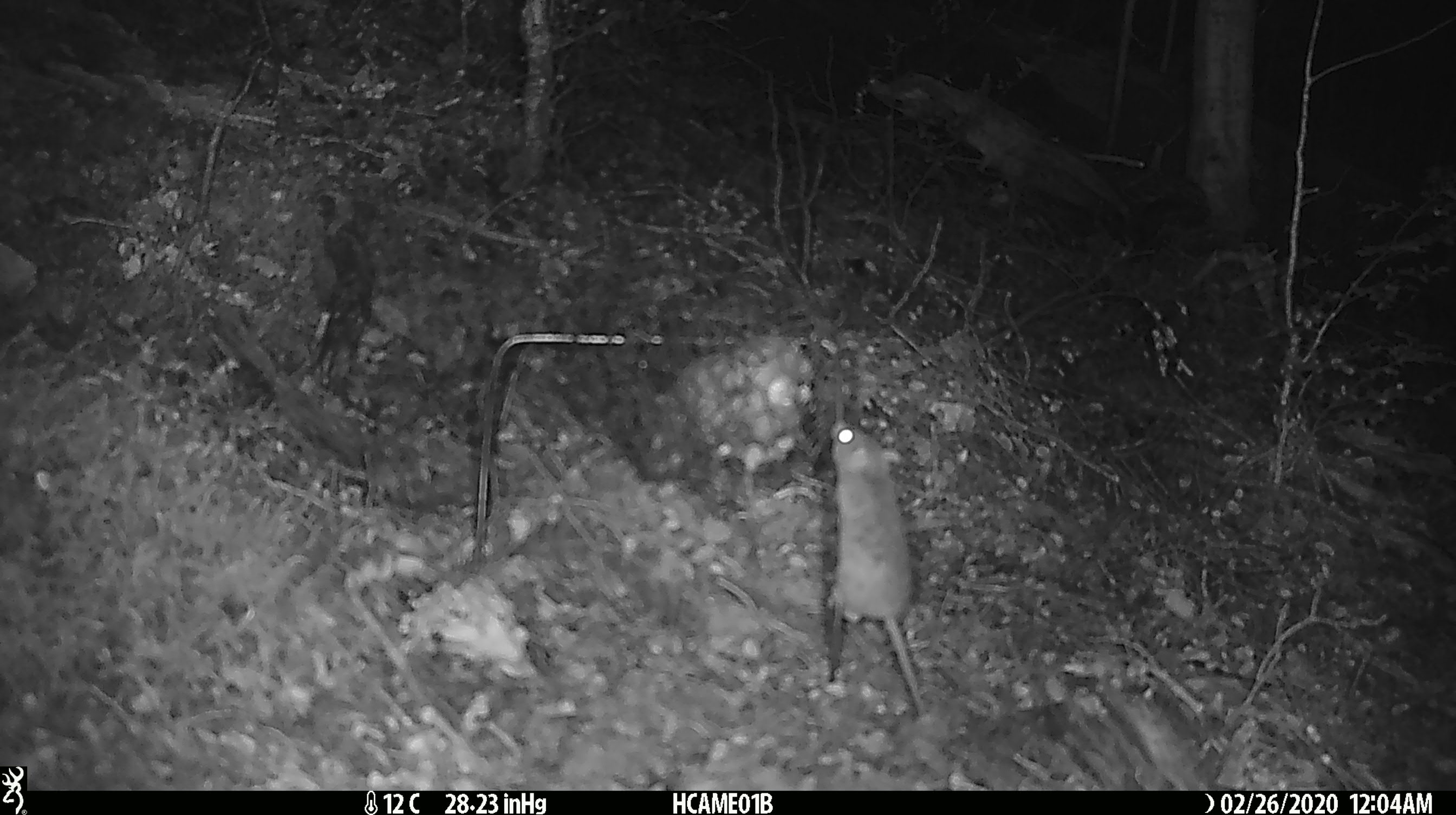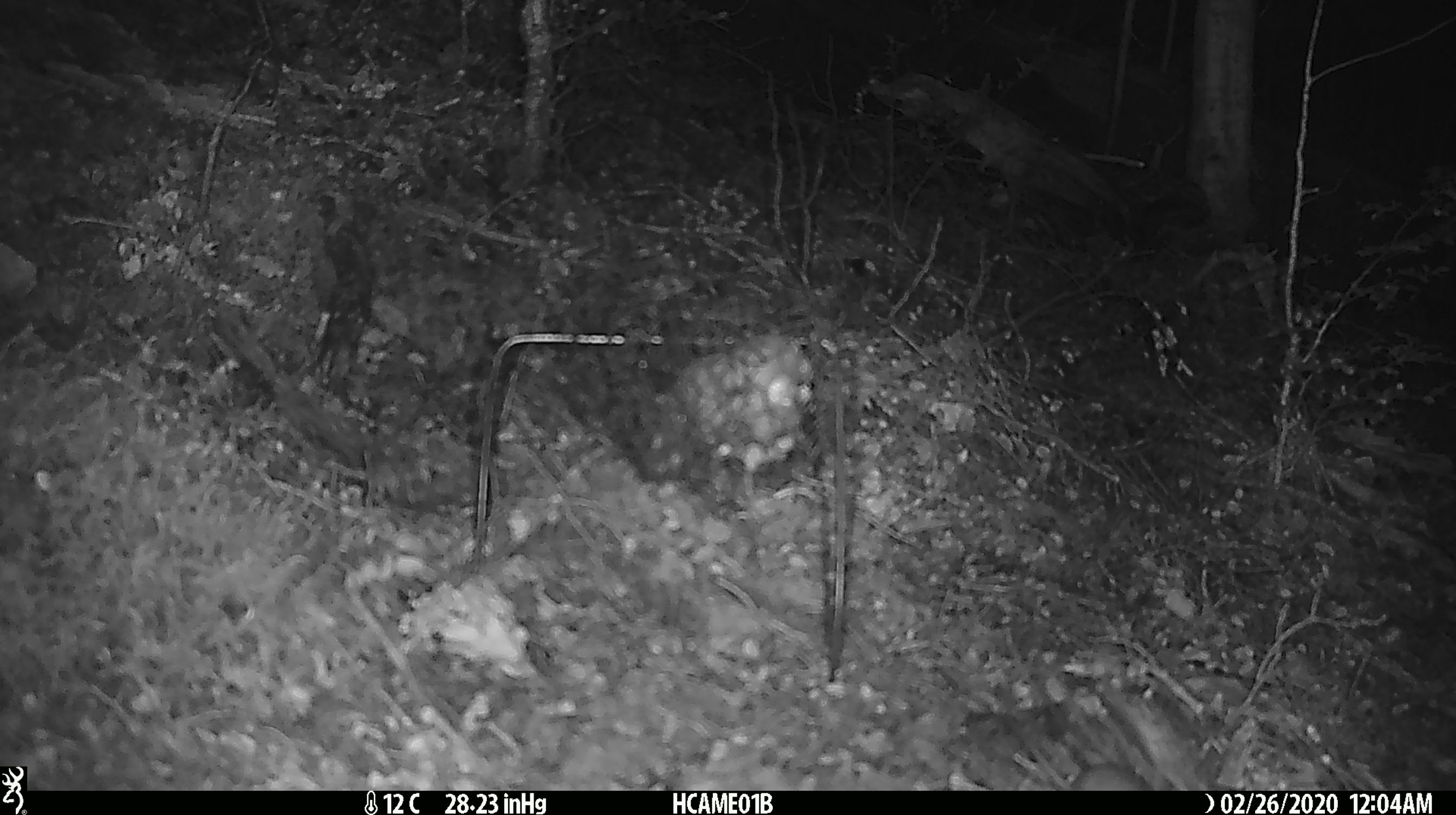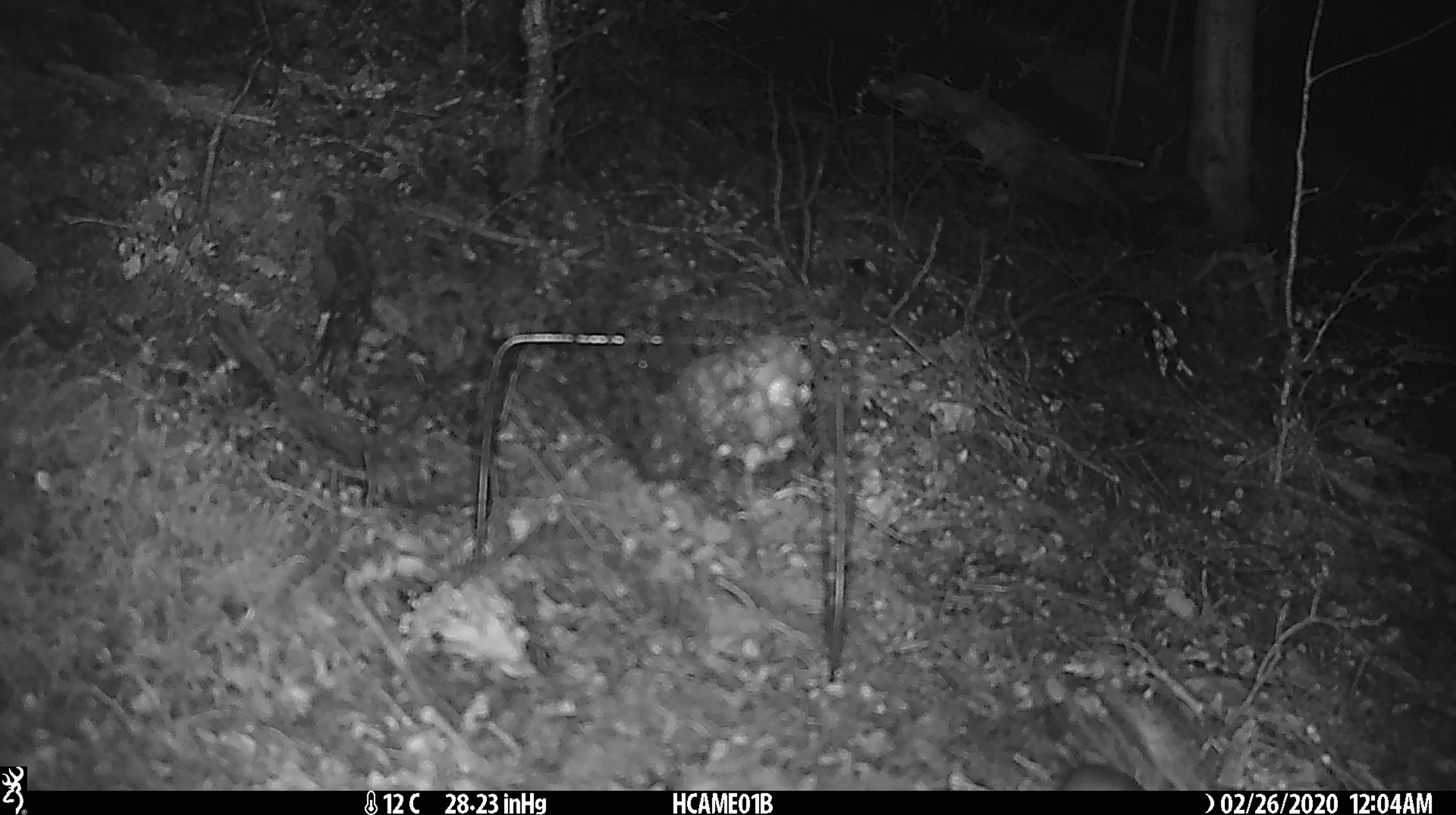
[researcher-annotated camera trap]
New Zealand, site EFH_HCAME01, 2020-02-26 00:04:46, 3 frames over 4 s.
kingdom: Animalia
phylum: Chordata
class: Mammalia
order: Rodentia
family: Muridae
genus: Mus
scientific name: Mus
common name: mouse